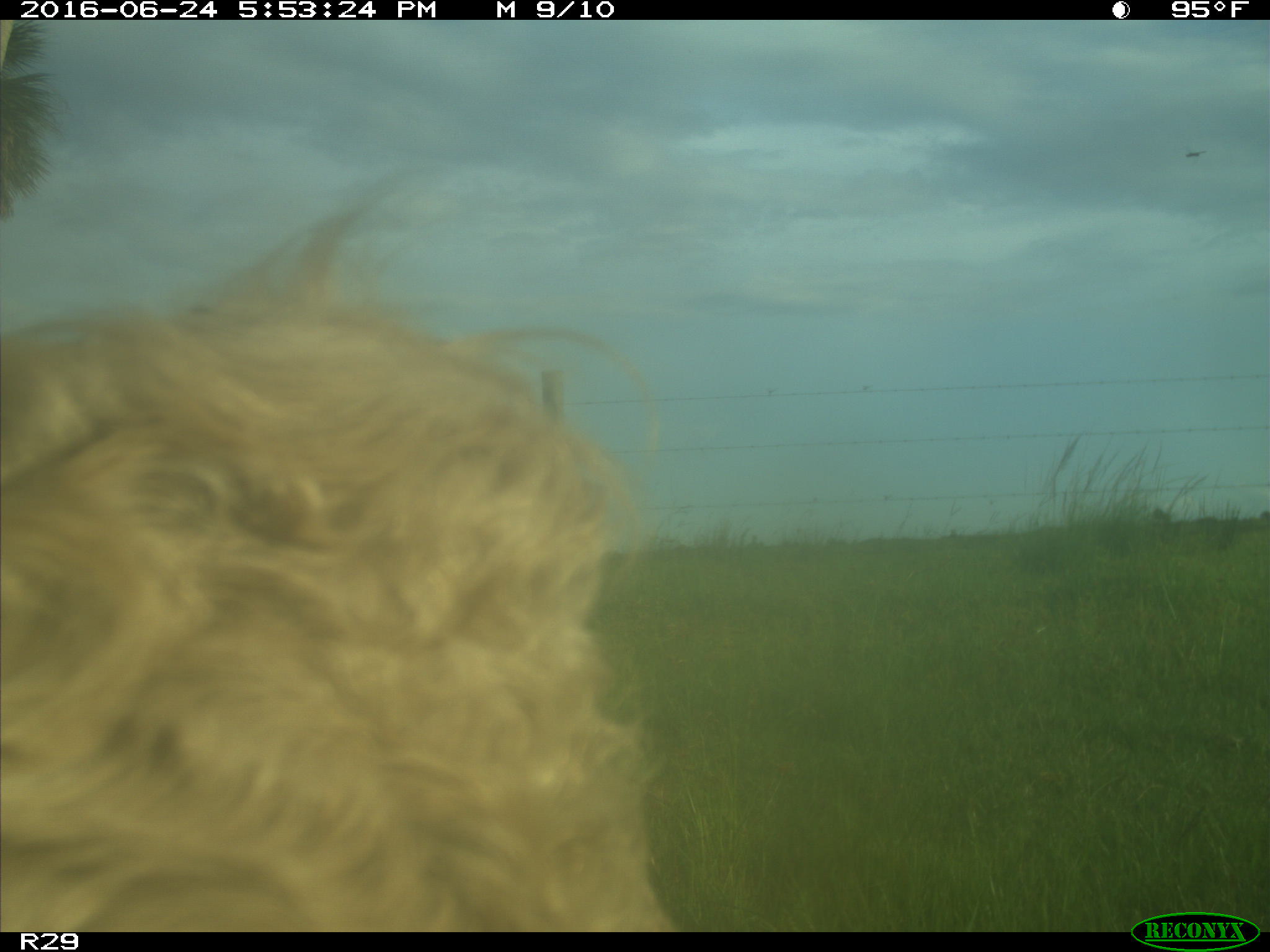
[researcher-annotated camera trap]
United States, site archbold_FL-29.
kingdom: Animalia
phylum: Chordata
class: Mammalia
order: Artiodactyla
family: Bovidae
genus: Bos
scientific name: Bos taurus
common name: domestic cow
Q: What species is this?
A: Bos taurus (domestic cow).